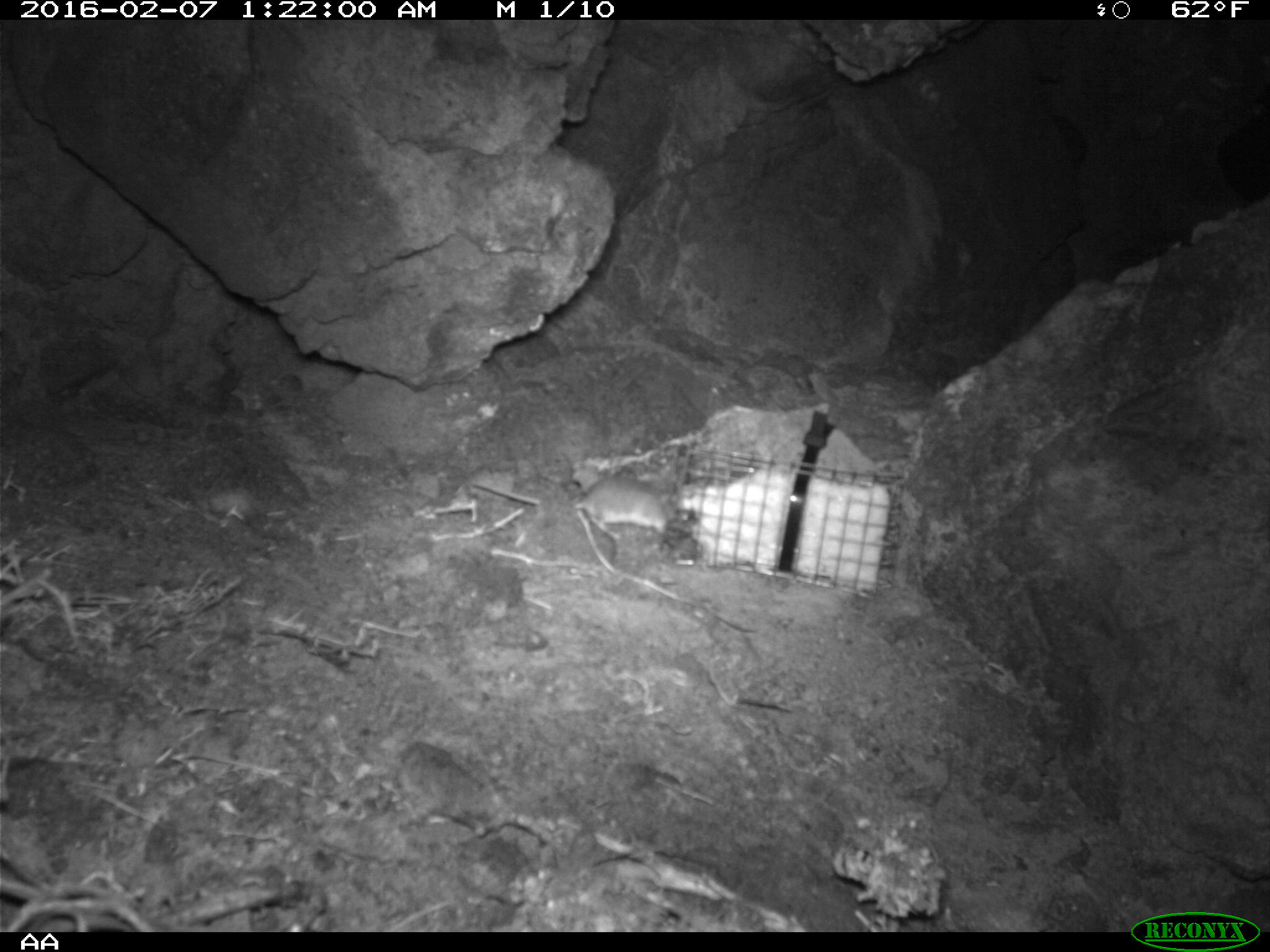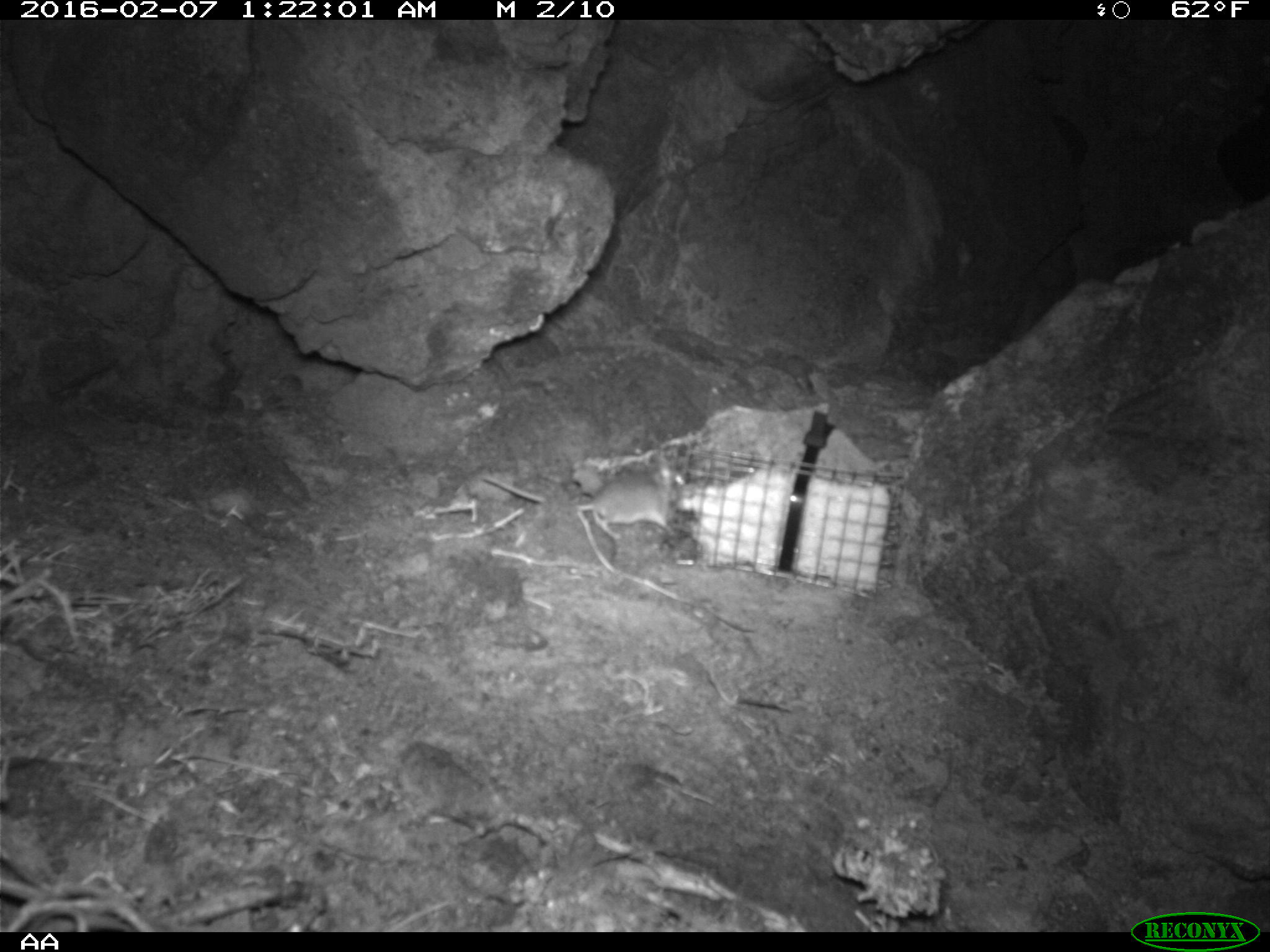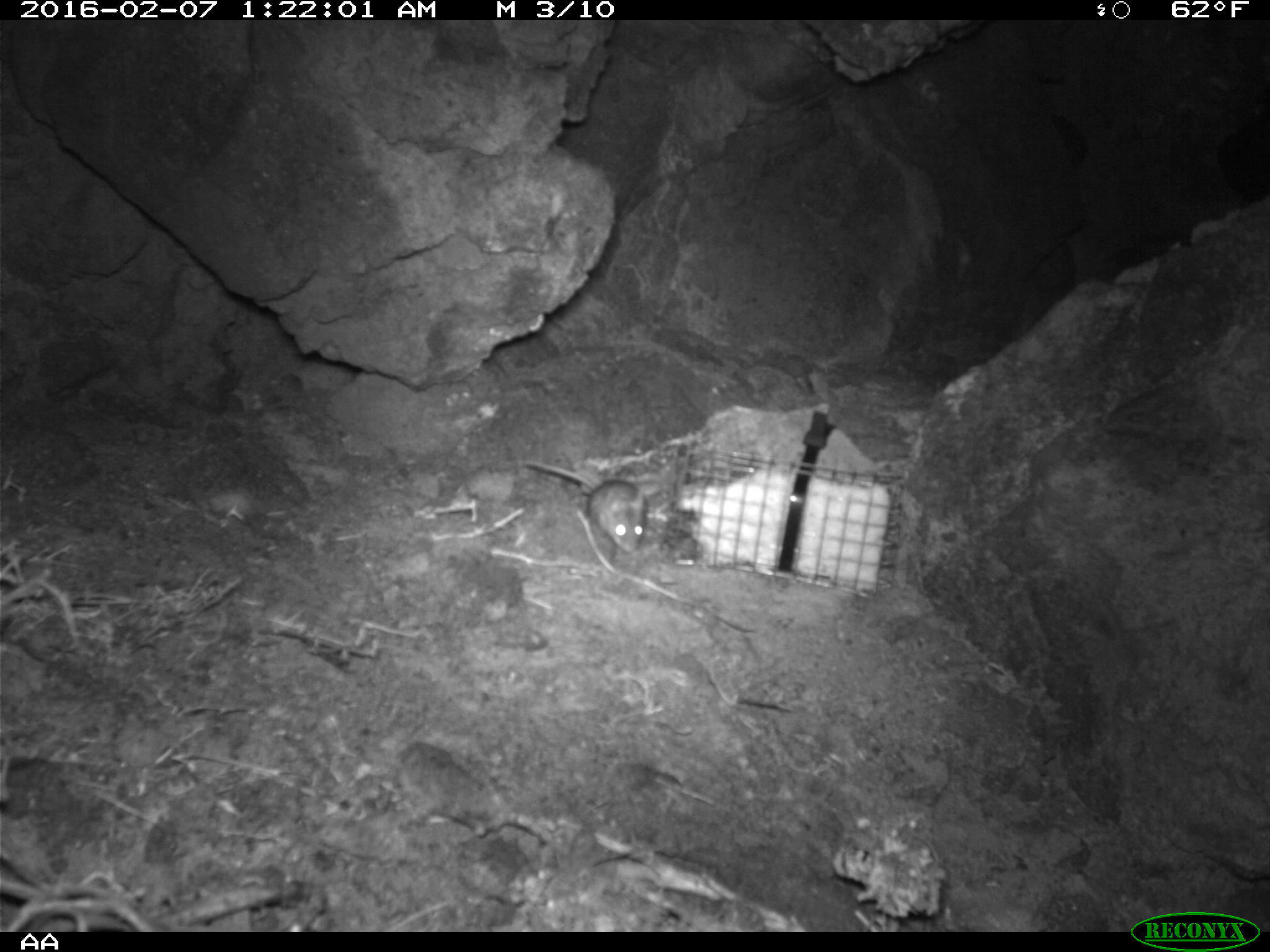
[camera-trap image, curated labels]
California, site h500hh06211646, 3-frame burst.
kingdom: Animalia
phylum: Chordata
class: Mammalia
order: Rodentia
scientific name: Rodentia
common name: rodent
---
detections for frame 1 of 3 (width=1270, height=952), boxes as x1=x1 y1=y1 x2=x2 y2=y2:
rodent: x1=574 y1=478 x2=688 y2=537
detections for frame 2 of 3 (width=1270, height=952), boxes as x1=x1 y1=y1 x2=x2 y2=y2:
rodent: x1=577 y1=457 x2=684 y2=539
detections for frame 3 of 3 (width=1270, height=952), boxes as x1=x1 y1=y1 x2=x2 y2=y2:
rodent: x1=525 y1=459 x2=648 y2=552